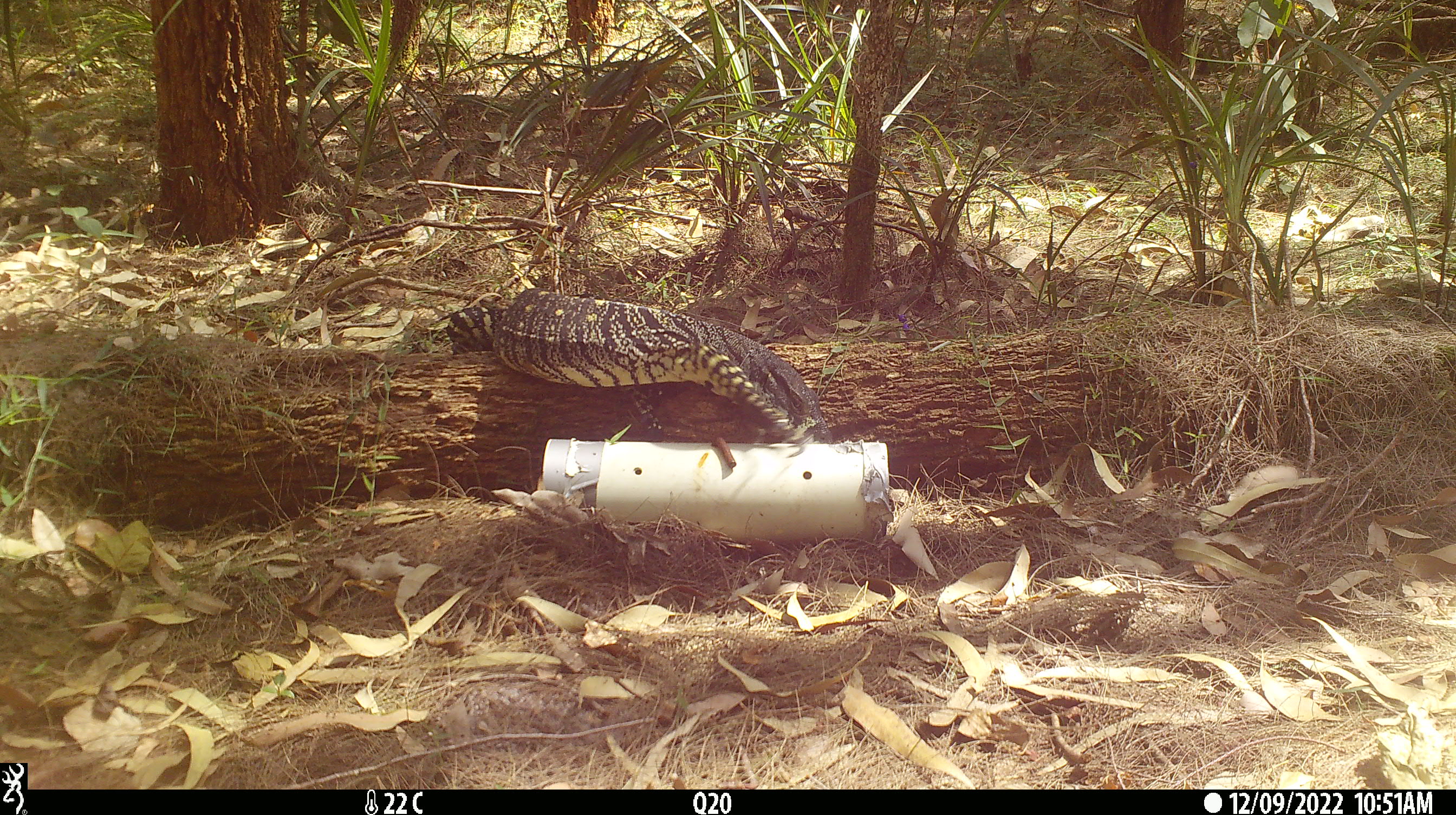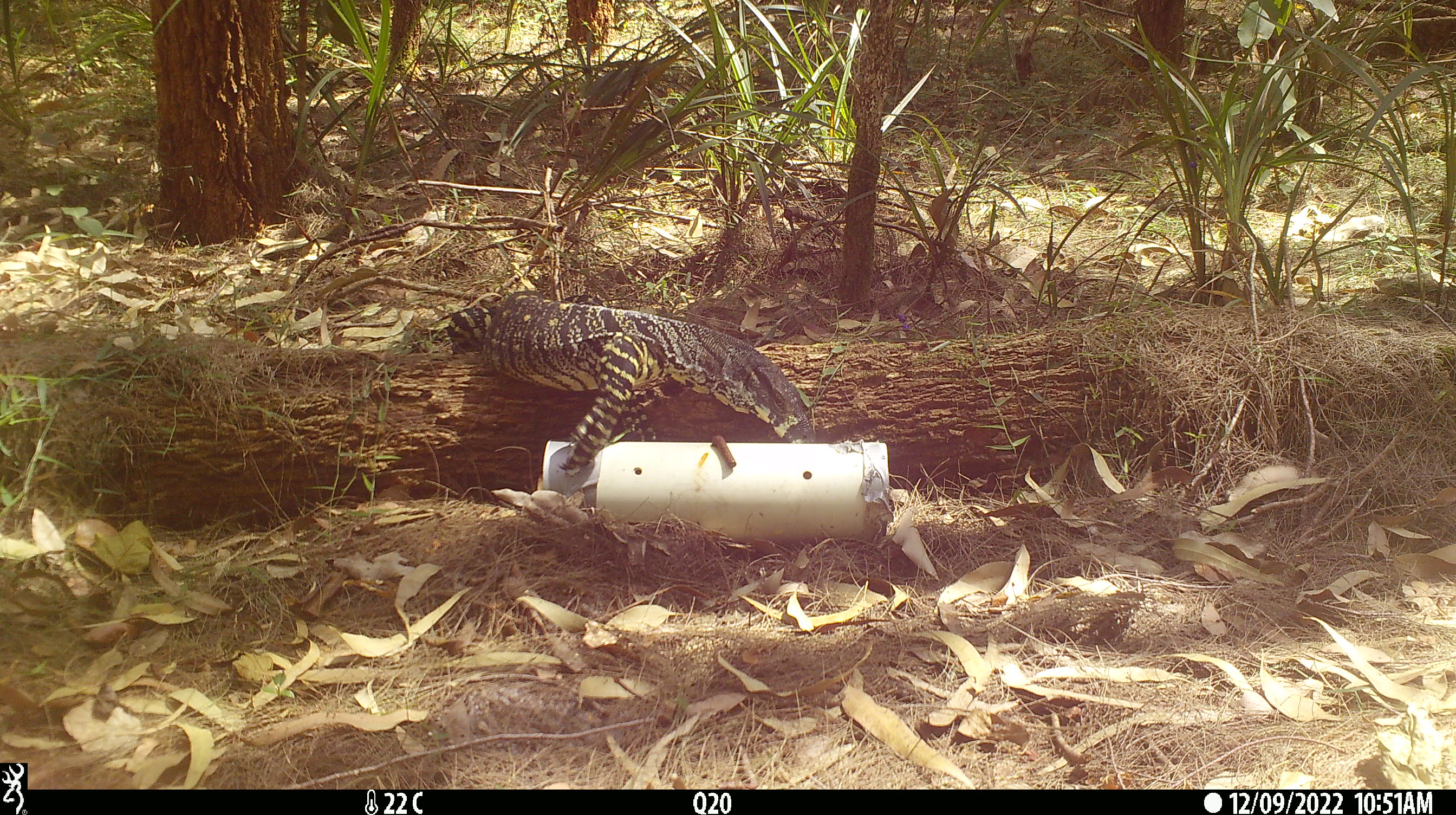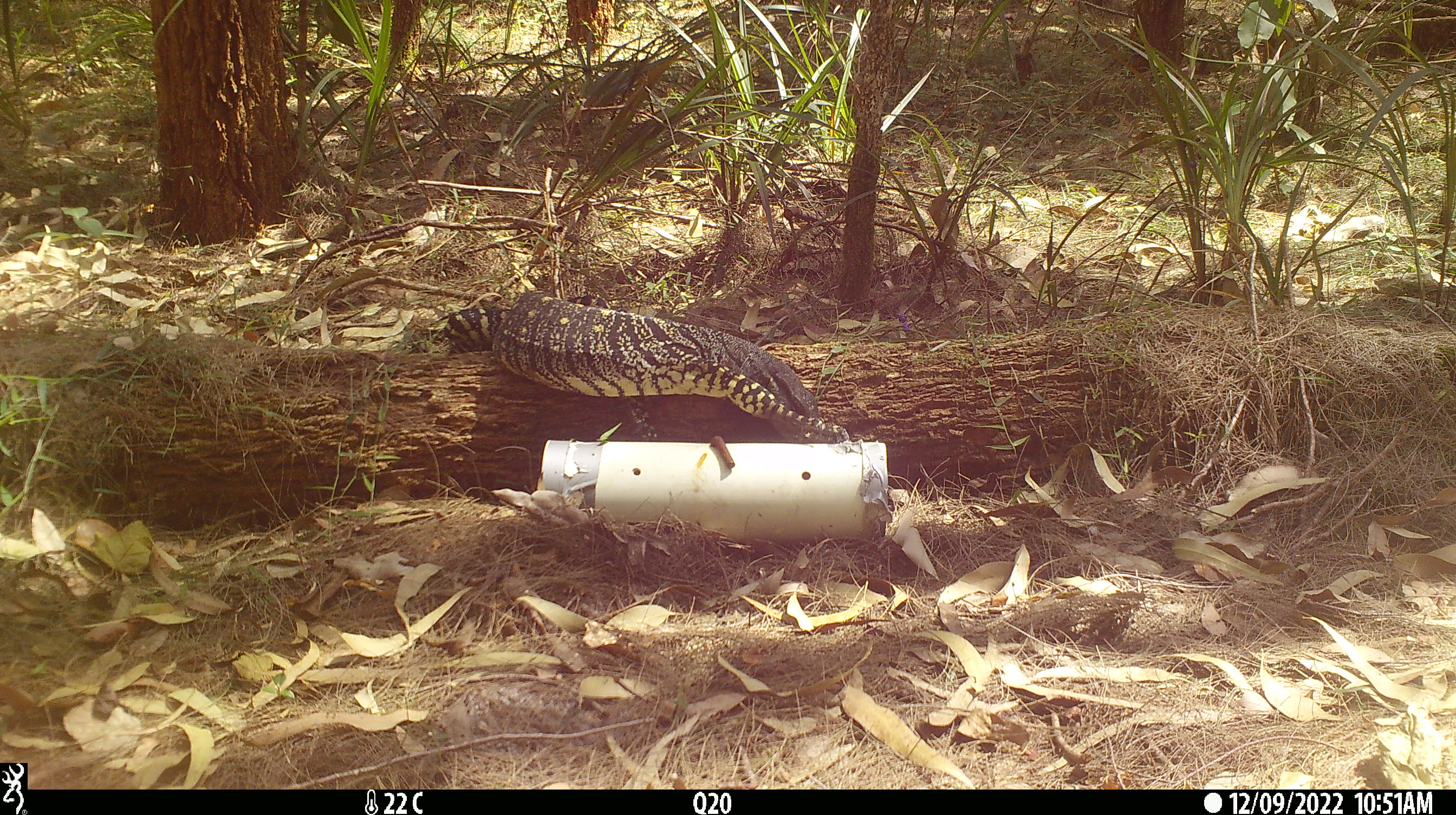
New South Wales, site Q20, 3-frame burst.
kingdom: Animalia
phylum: Chordata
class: Reptilia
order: Squamata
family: Varanidae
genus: Varanus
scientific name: Varanus varius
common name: lace monitor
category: goanna